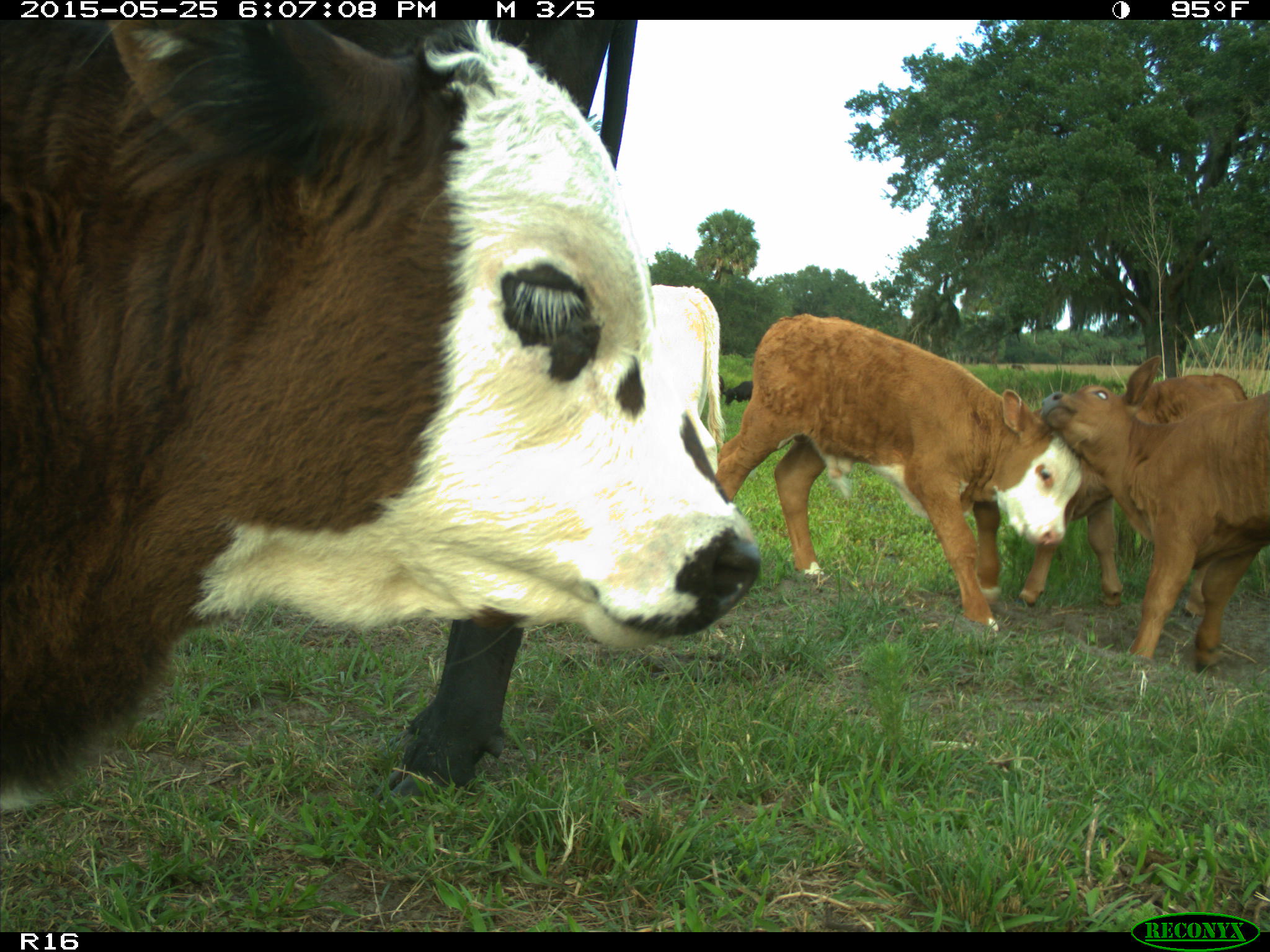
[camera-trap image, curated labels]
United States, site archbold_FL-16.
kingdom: Animalia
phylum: Chordata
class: Mammalia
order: Artiodactyla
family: Bovidae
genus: Bos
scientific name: Bos taurus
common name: domestic cow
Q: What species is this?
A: Bos taurus (domestic cow).